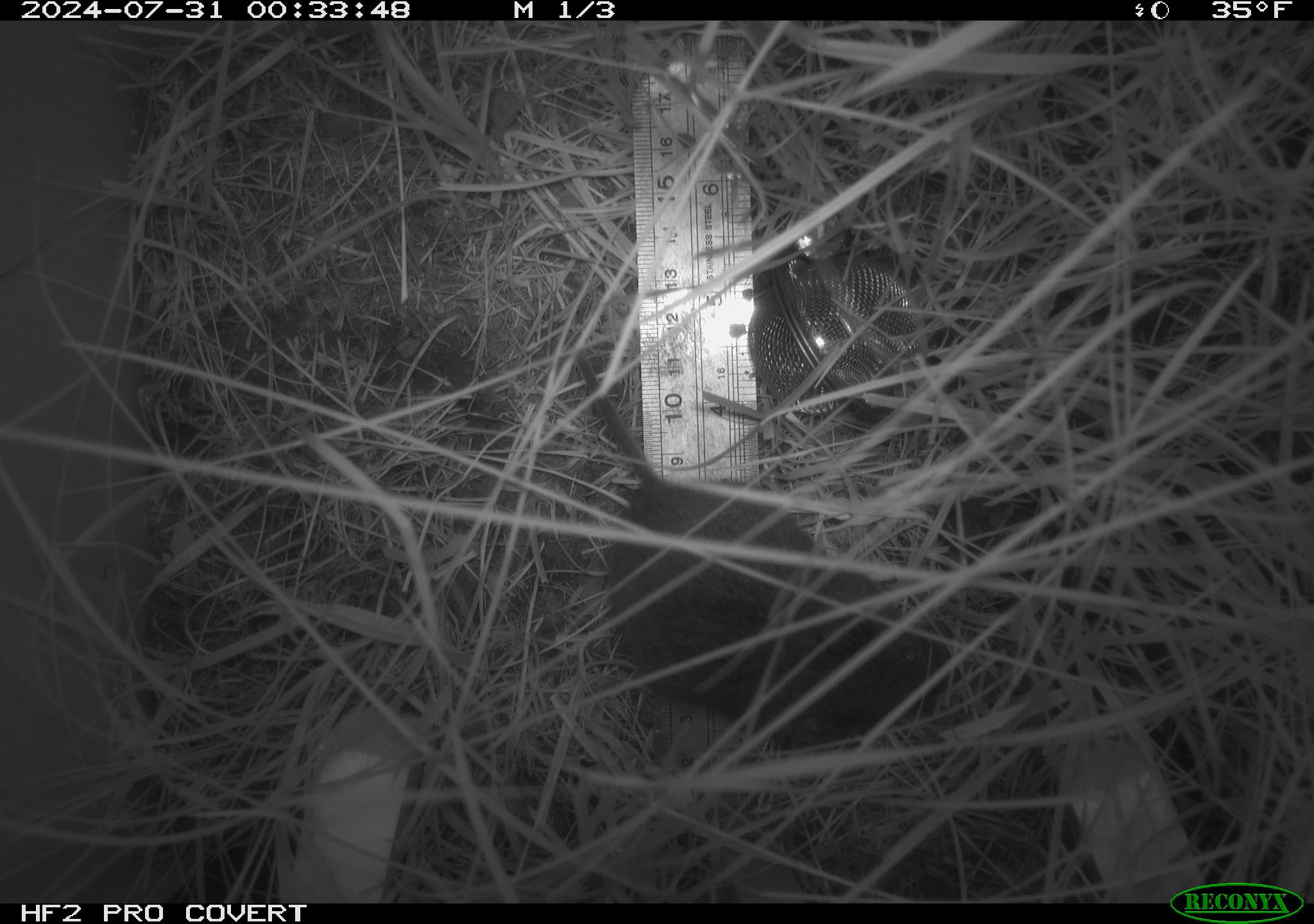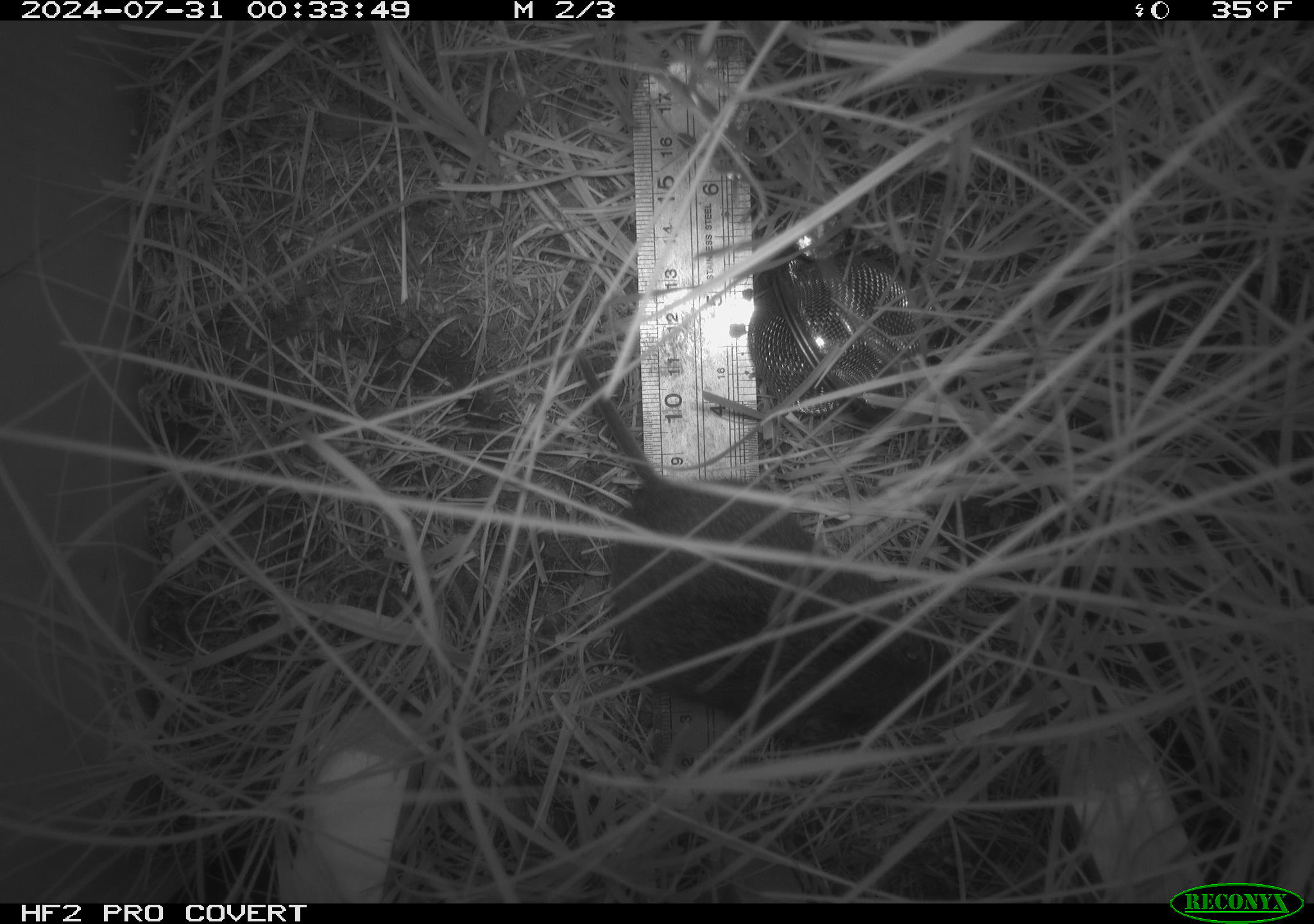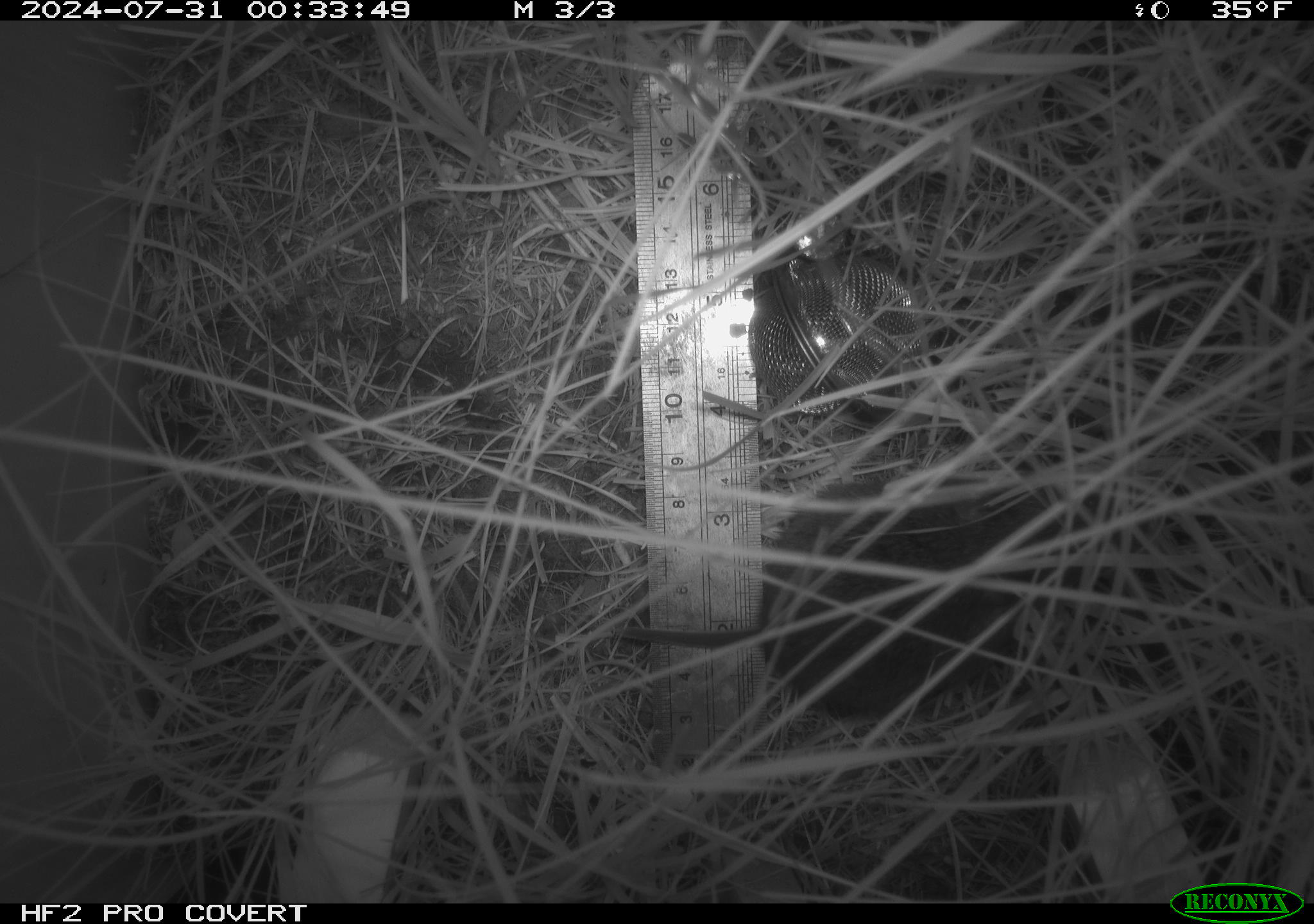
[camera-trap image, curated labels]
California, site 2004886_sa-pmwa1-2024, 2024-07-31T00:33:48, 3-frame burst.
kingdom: Animalia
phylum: Chordata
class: Mammalia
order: Rodentia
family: Cricetidae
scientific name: Arvicolinae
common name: voles, lemmings, and muskrats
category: arvicolinae subfamily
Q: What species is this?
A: Arvicolinae subfamily (voles, lemmings, and muskrats) (Arvicolinae).